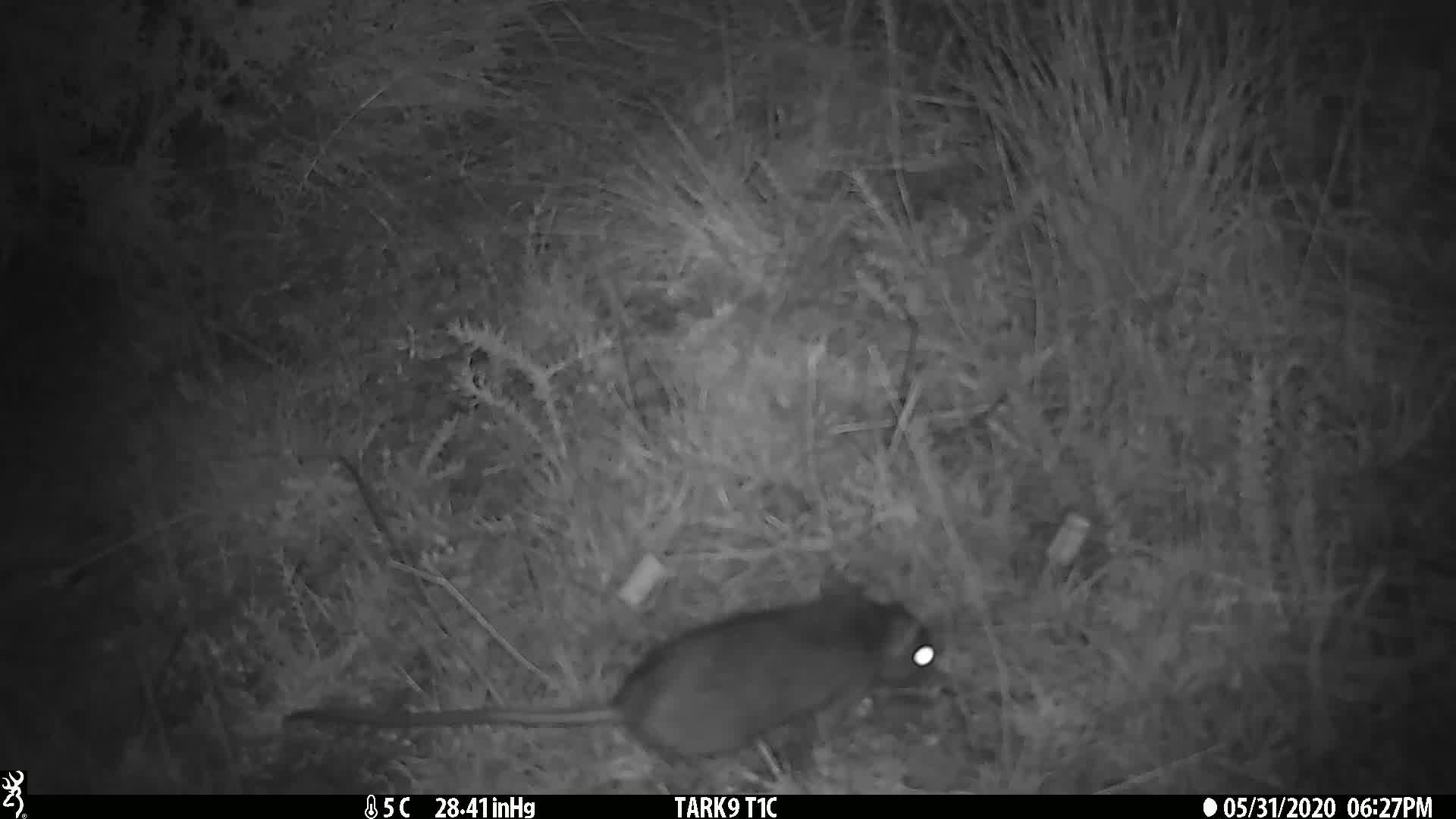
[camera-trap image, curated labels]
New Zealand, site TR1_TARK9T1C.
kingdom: Animalia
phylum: Chordata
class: Mammalia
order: Rodentia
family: Muridae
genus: Rattus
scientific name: Rattus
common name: rat